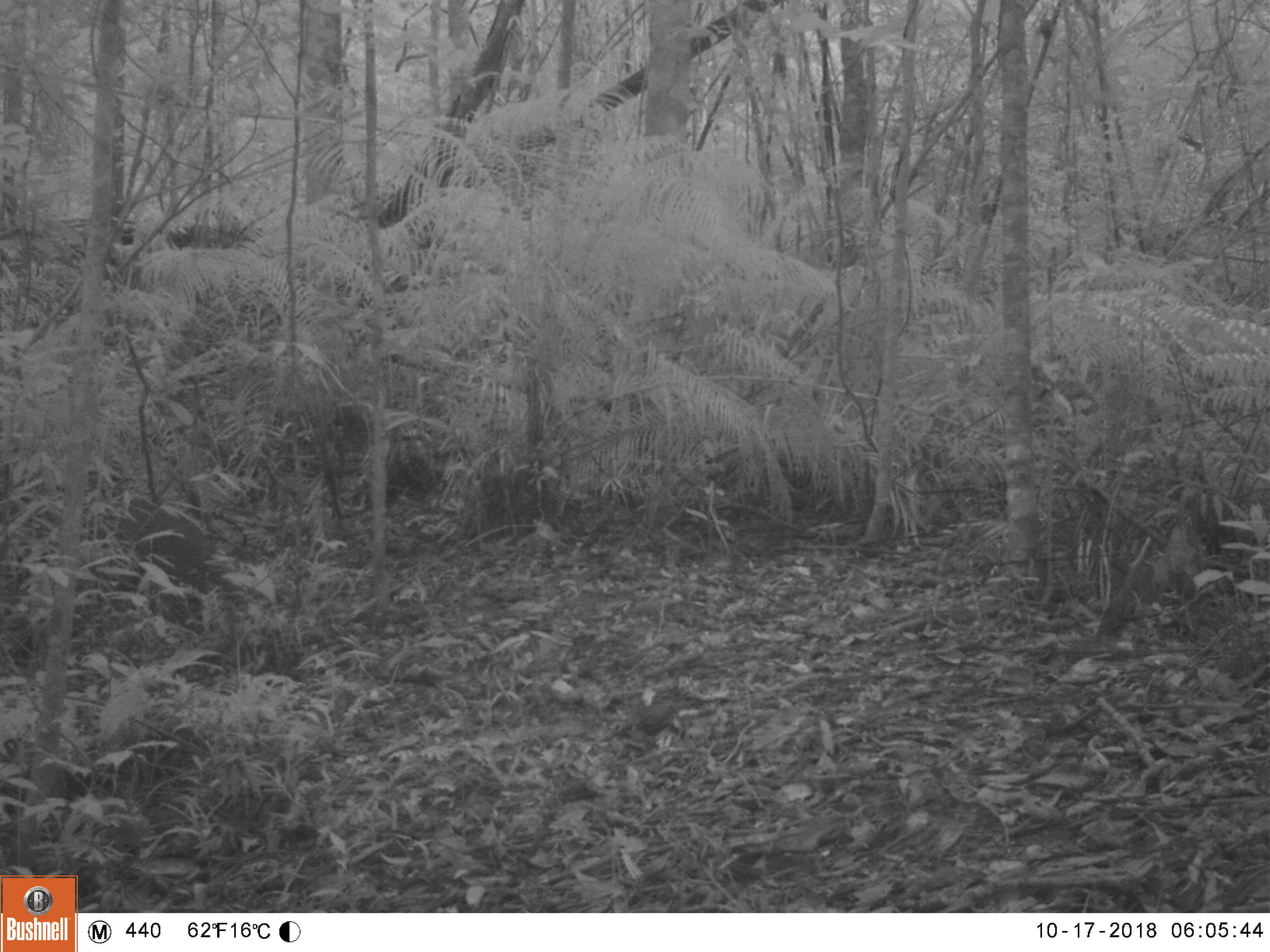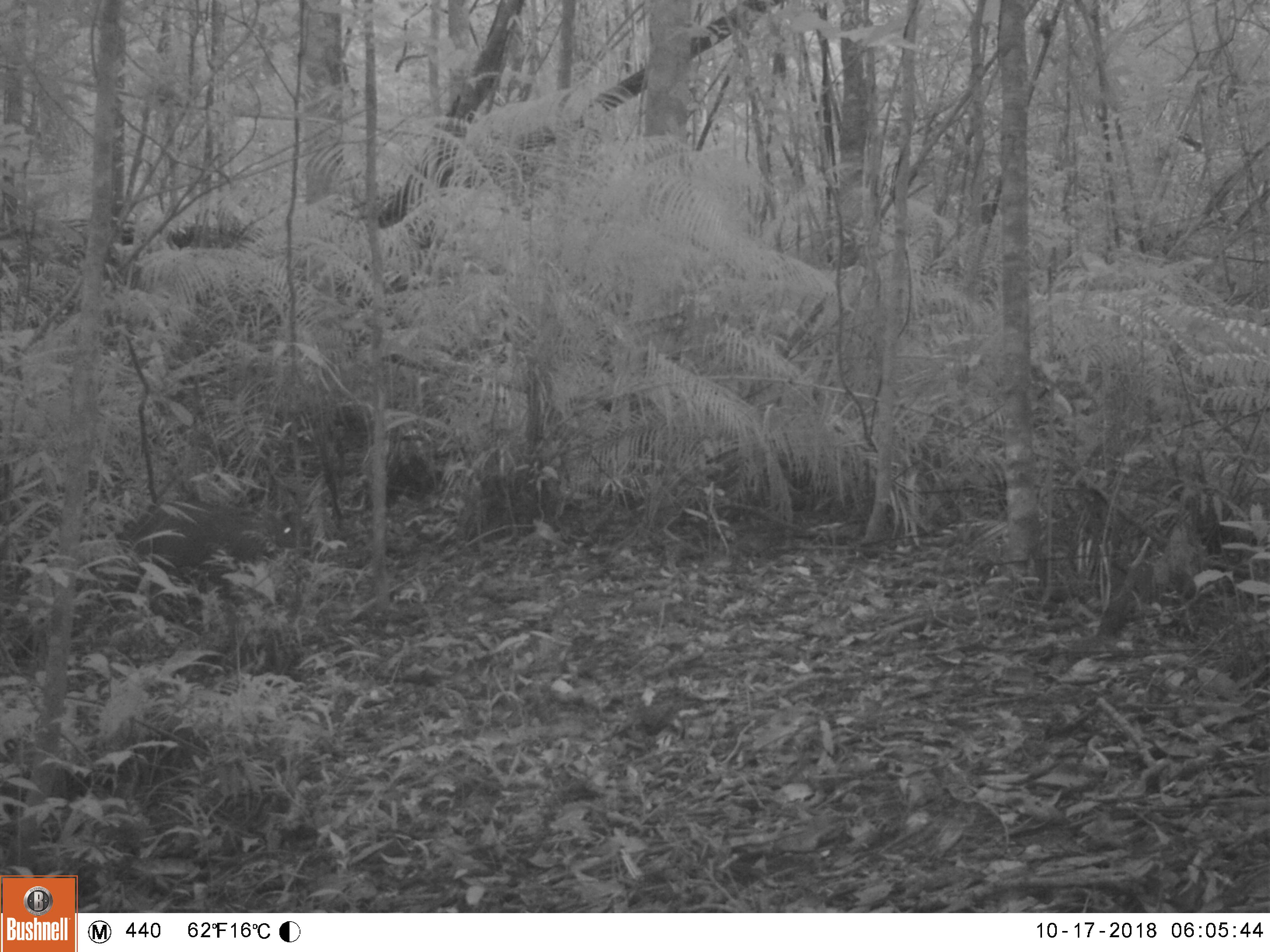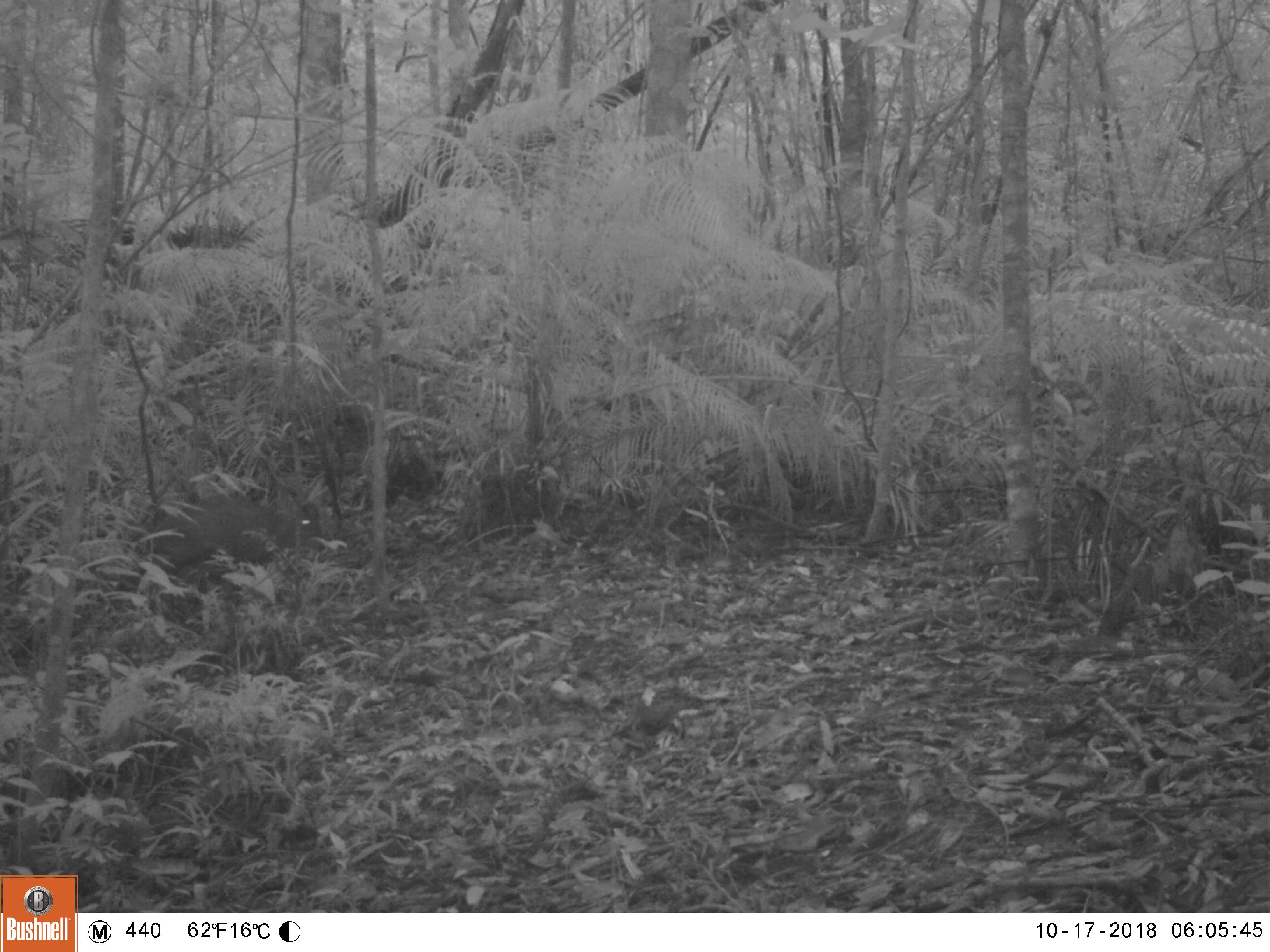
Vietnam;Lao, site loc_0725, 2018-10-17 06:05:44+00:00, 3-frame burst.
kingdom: Animalia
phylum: Chordata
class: Mammalia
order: Artiodactyla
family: Cervidae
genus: Muntiacus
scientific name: Muntiacus rooseveltorum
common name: roosevelt's muntjac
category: roosevelts muntjac group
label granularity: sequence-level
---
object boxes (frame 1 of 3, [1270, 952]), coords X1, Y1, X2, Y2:
roosevelts muntjac group: 89, 489, 216, 635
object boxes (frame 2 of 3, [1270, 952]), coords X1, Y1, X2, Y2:
roosevelts muntjac group: 116, 499, 314, 613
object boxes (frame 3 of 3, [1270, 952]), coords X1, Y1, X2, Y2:
roosevelts muntjac group: 104, 492, 328, 613